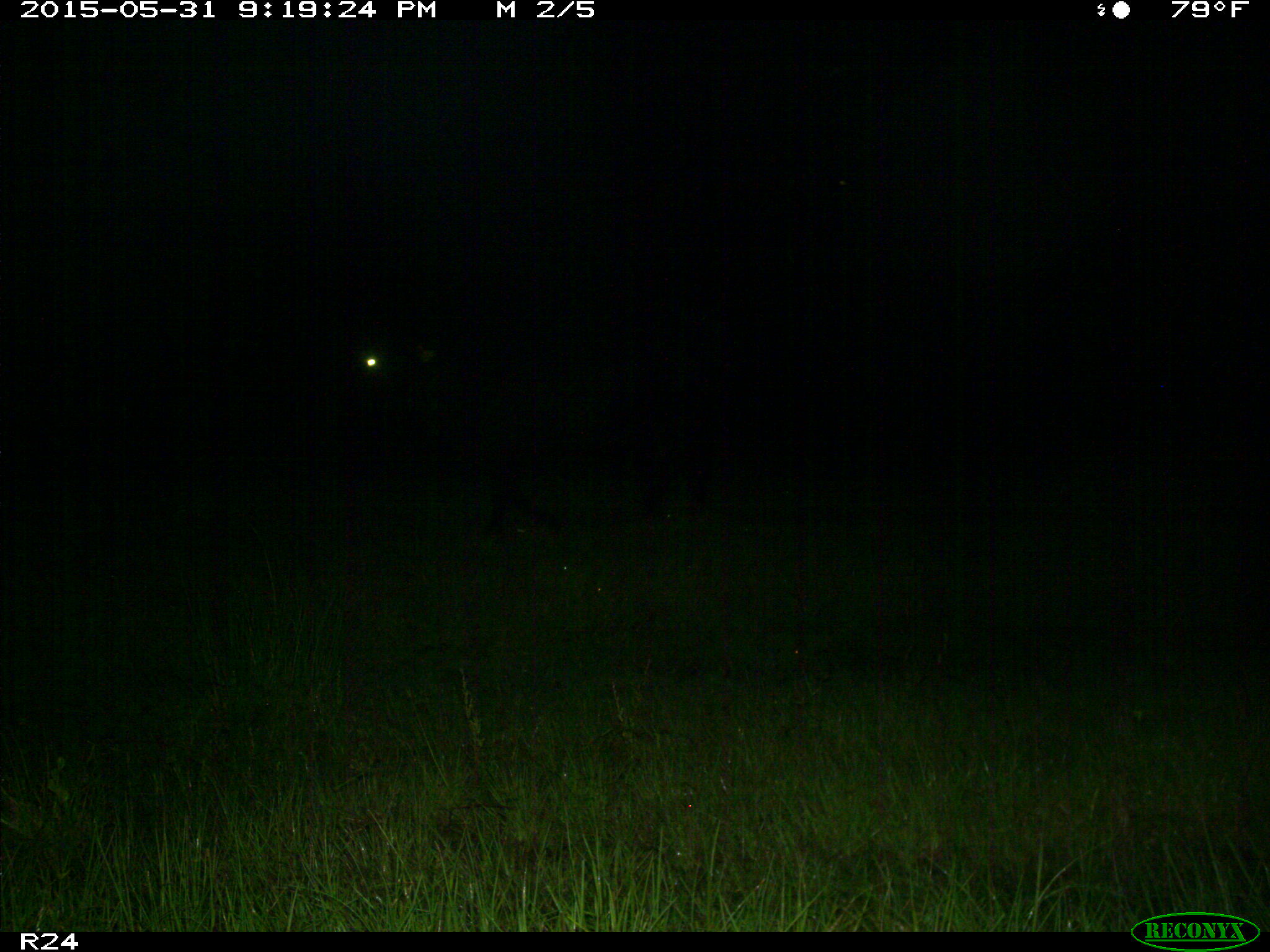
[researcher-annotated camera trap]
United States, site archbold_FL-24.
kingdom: Animalia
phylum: Chordata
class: Mammalia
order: Artiodactyla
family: Bovidae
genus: Bos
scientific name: Bos taurus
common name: domestic cow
Bos taurus (domestic cow).